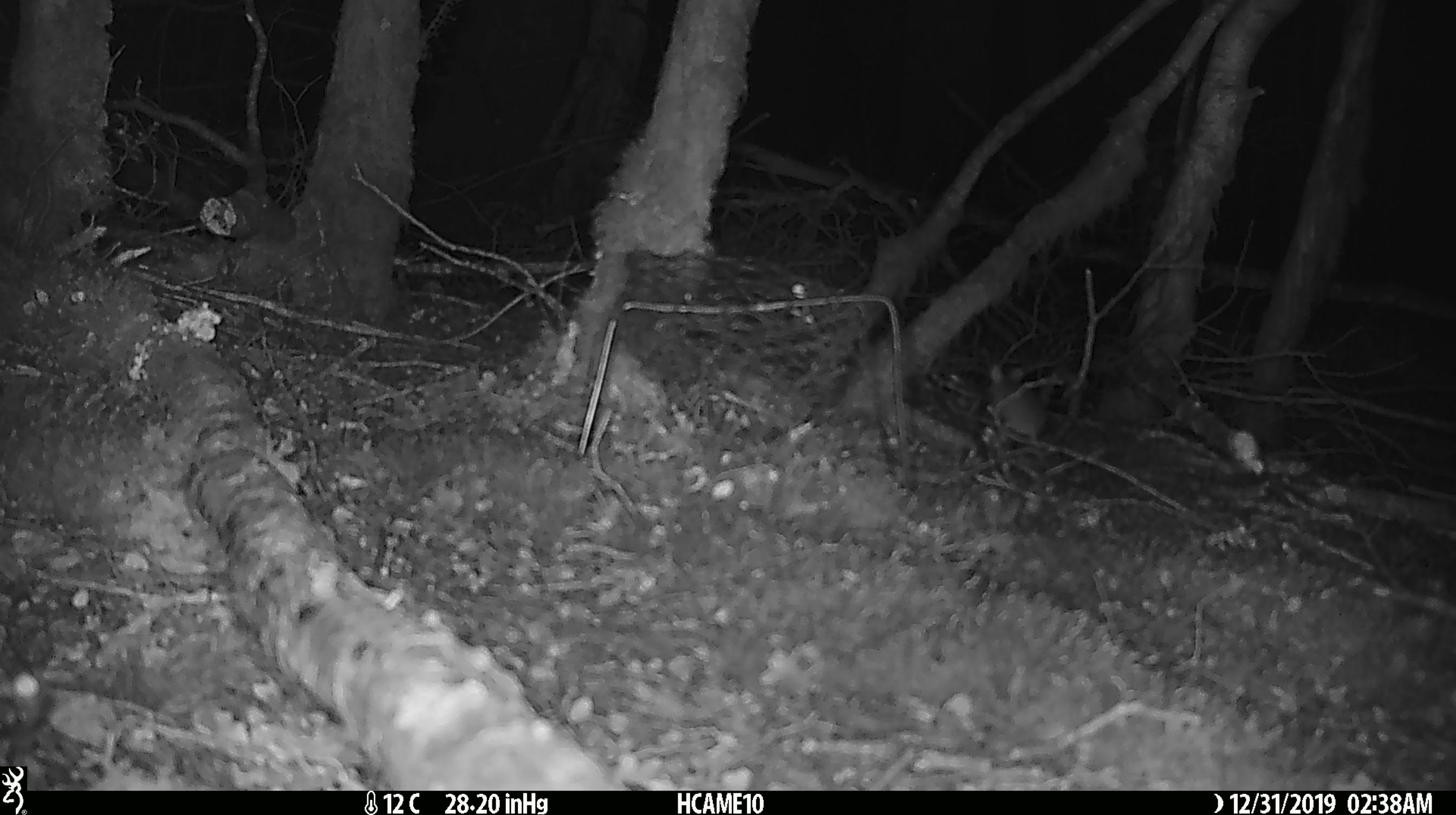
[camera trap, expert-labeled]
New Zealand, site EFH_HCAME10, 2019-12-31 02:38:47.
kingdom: Animalia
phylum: Chordata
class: Mammalia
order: Rodentia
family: Muridae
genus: Mus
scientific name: Mus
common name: mouse